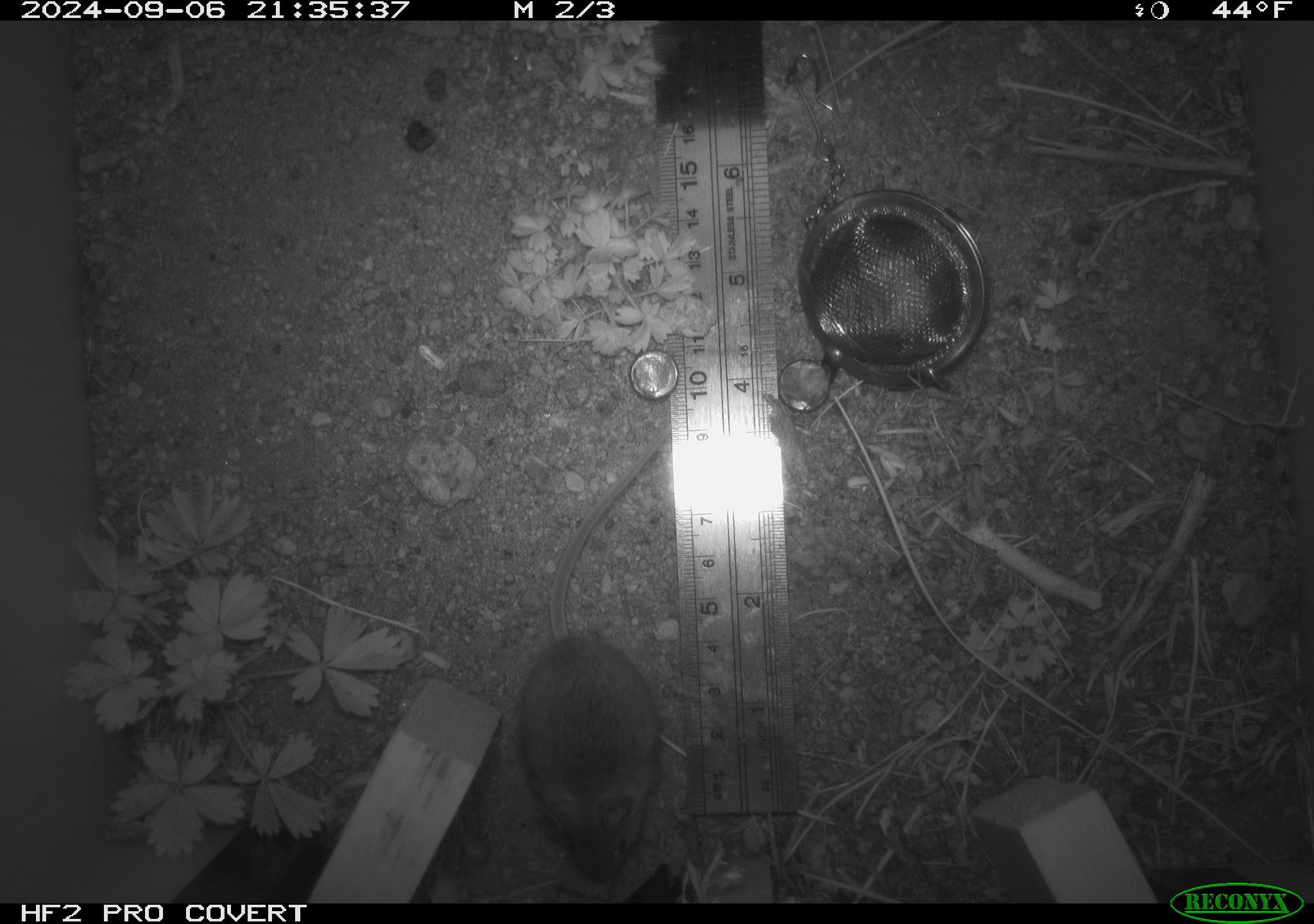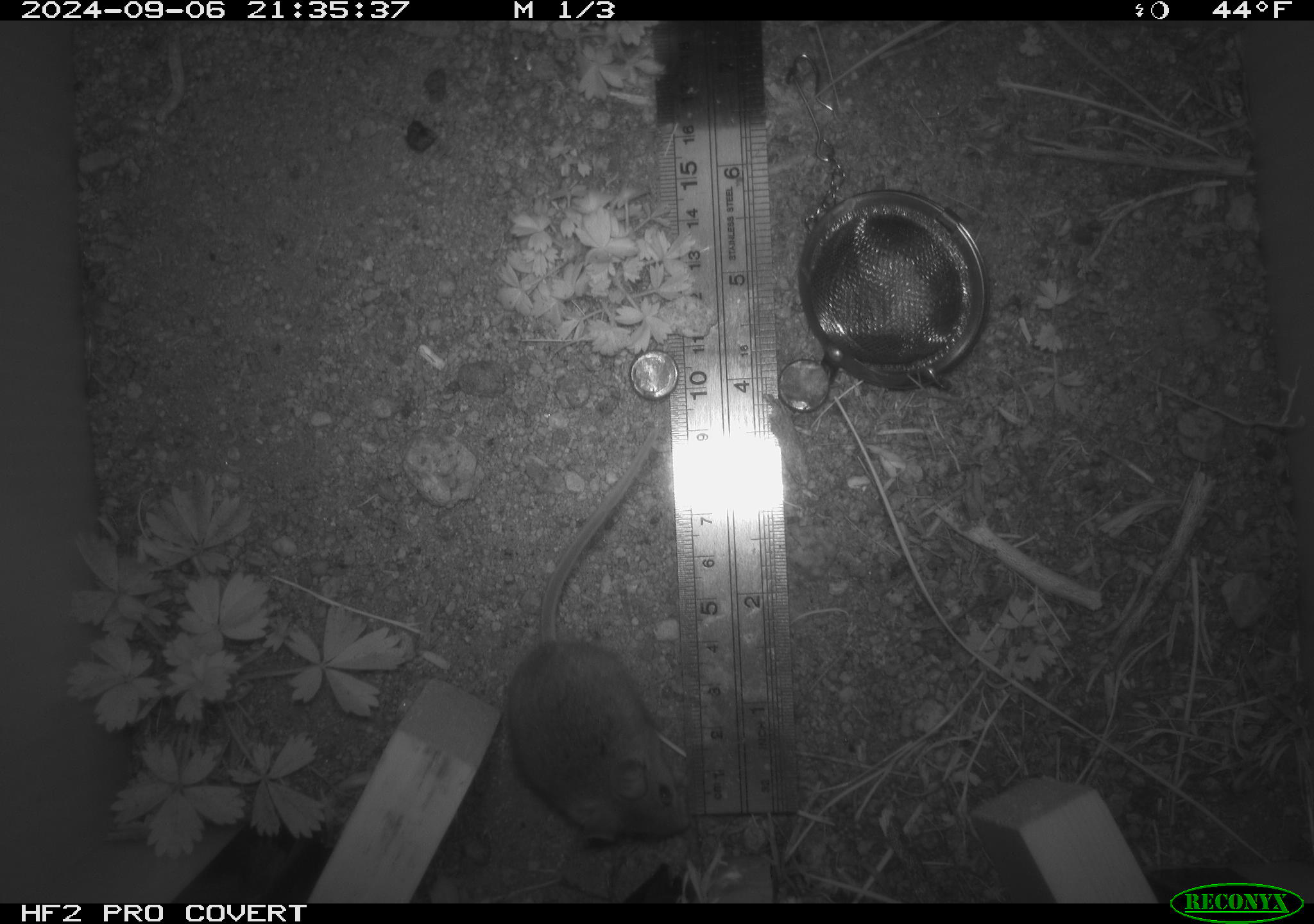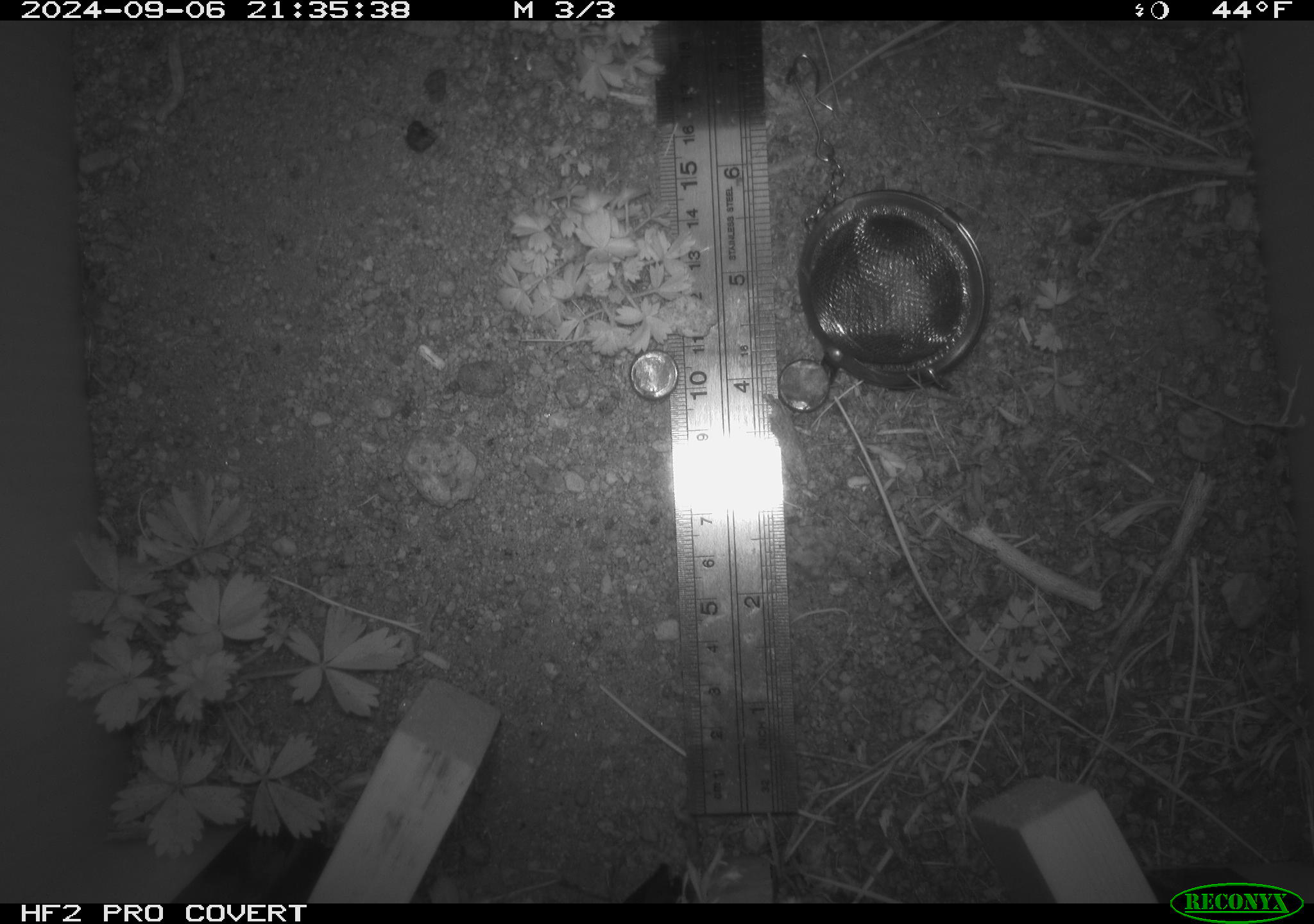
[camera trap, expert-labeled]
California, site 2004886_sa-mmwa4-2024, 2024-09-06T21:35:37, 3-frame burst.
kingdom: Animalia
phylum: Chordata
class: Mammalia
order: Rodentia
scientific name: Rodentia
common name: mouse species